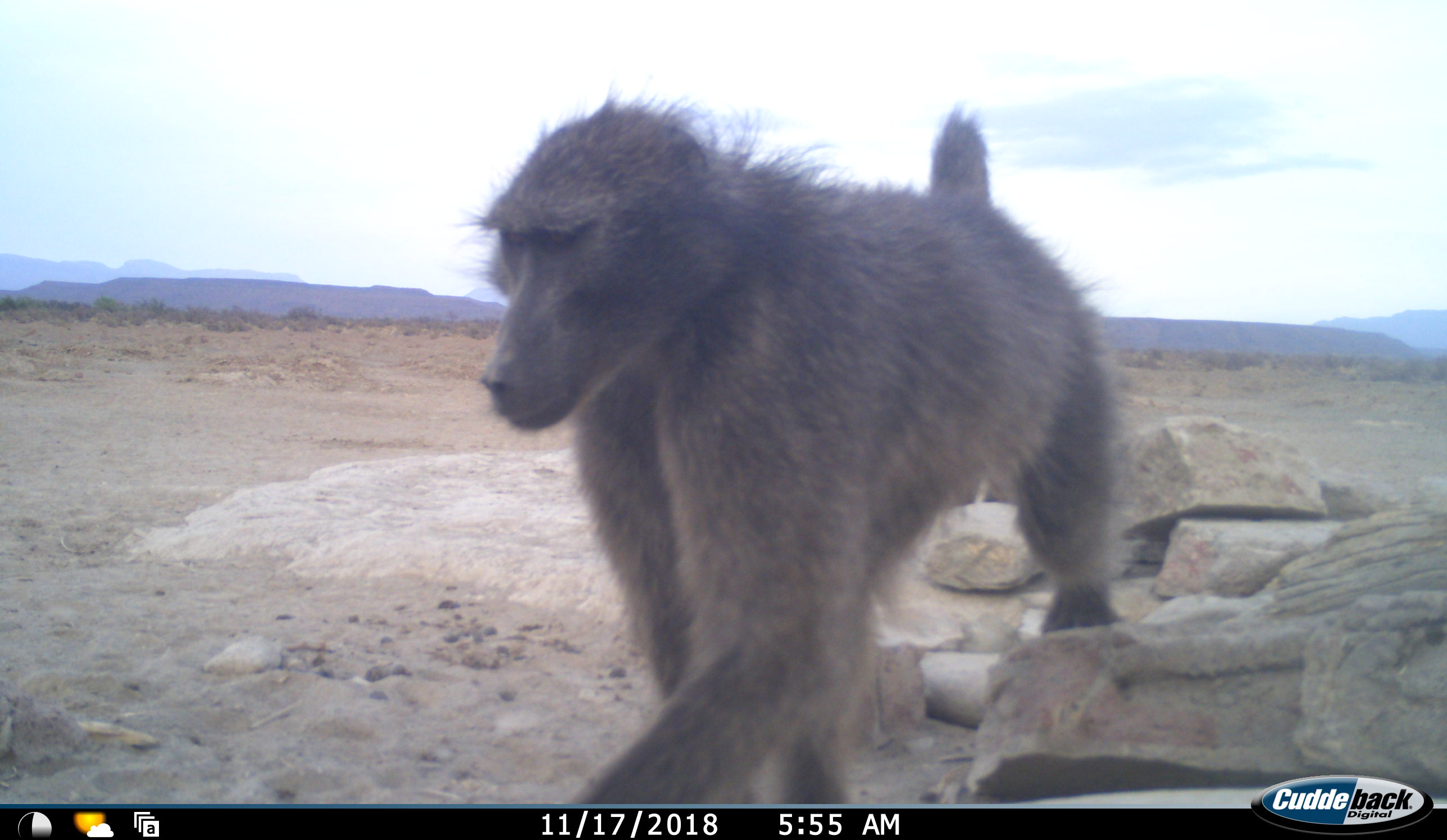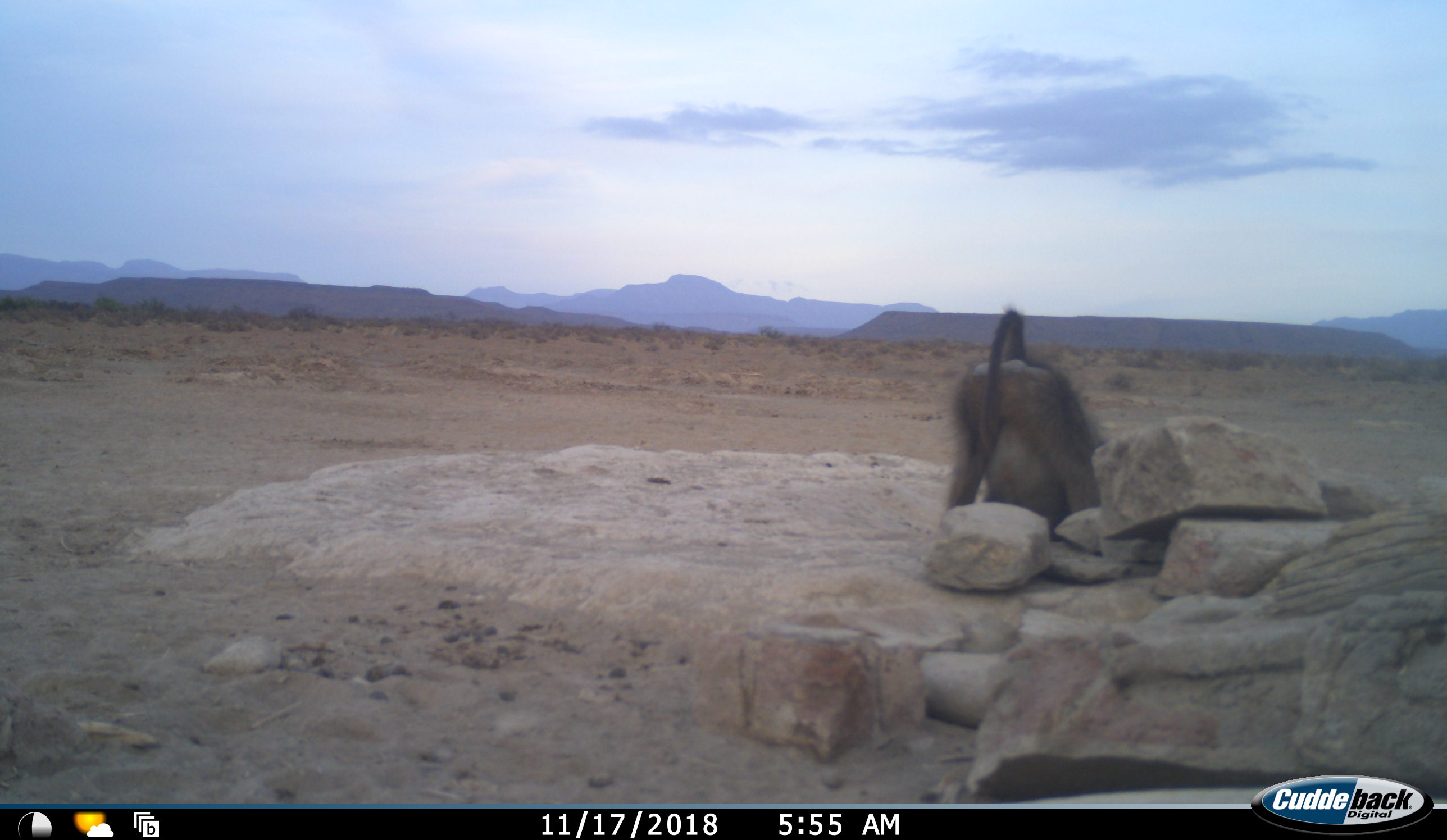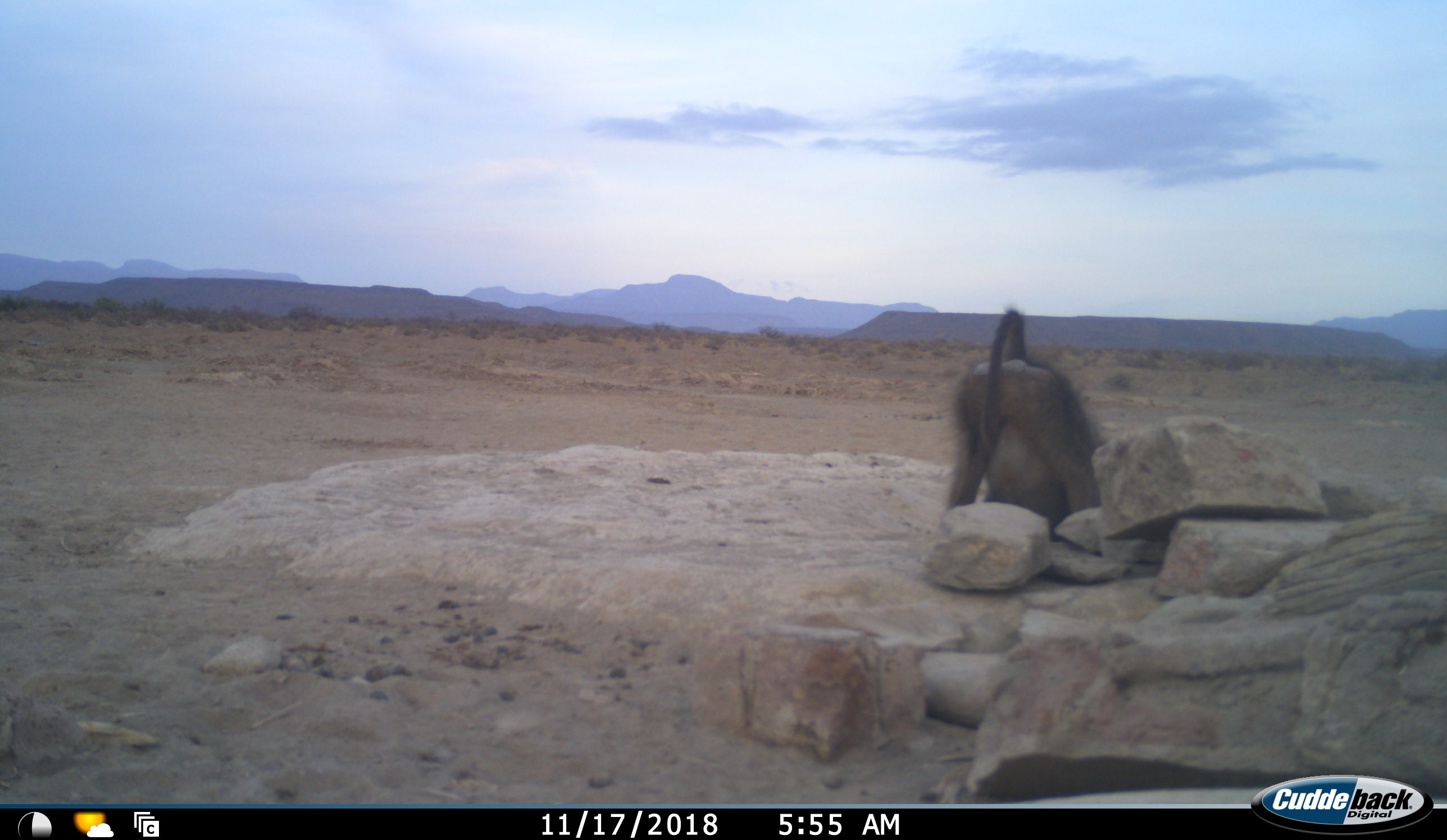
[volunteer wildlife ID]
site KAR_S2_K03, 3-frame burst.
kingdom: Animalia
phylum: Chordata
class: Mammalia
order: Primates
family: Cercopithecidae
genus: Papio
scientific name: Papio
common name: baboon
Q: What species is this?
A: Baboon (Papio).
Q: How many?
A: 2.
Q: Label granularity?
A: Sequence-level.